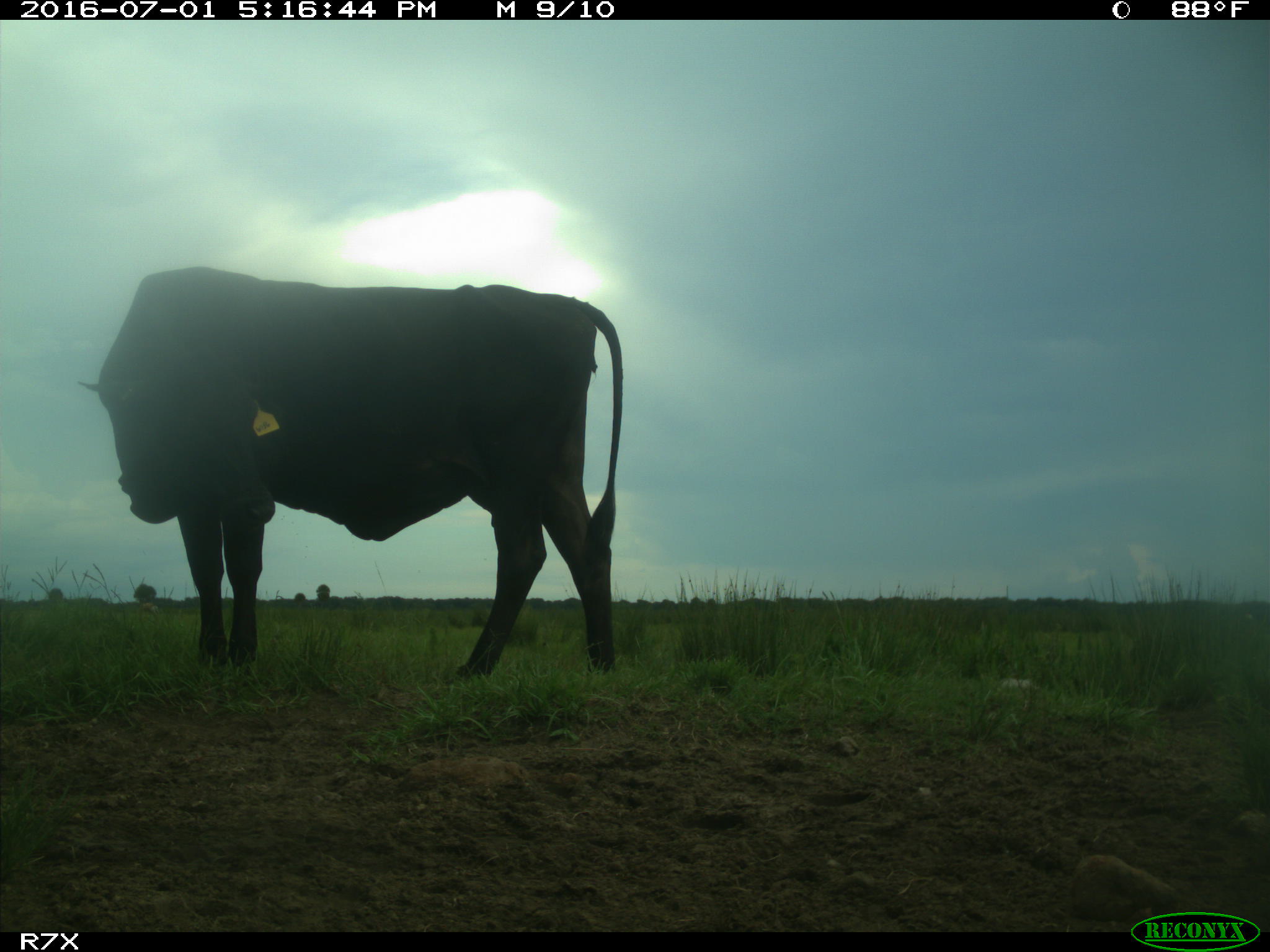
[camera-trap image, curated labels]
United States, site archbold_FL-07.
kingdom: Animalia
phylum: Chordata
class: Mammalia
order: Artiodactyla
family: Bovidae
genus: Bos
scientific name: Bos taurus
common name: domestic cow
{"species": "Bos taurus (domestic cow)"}